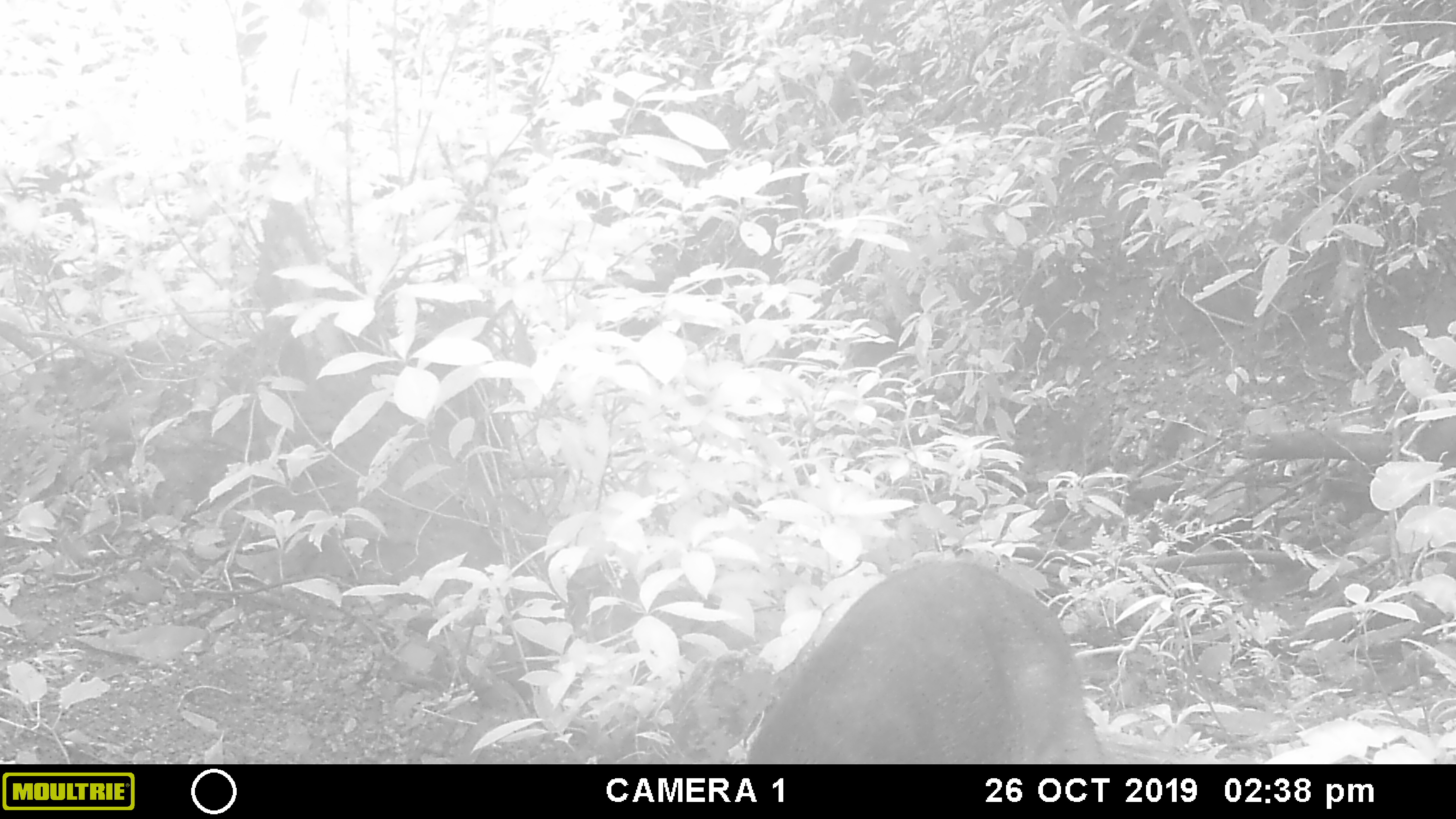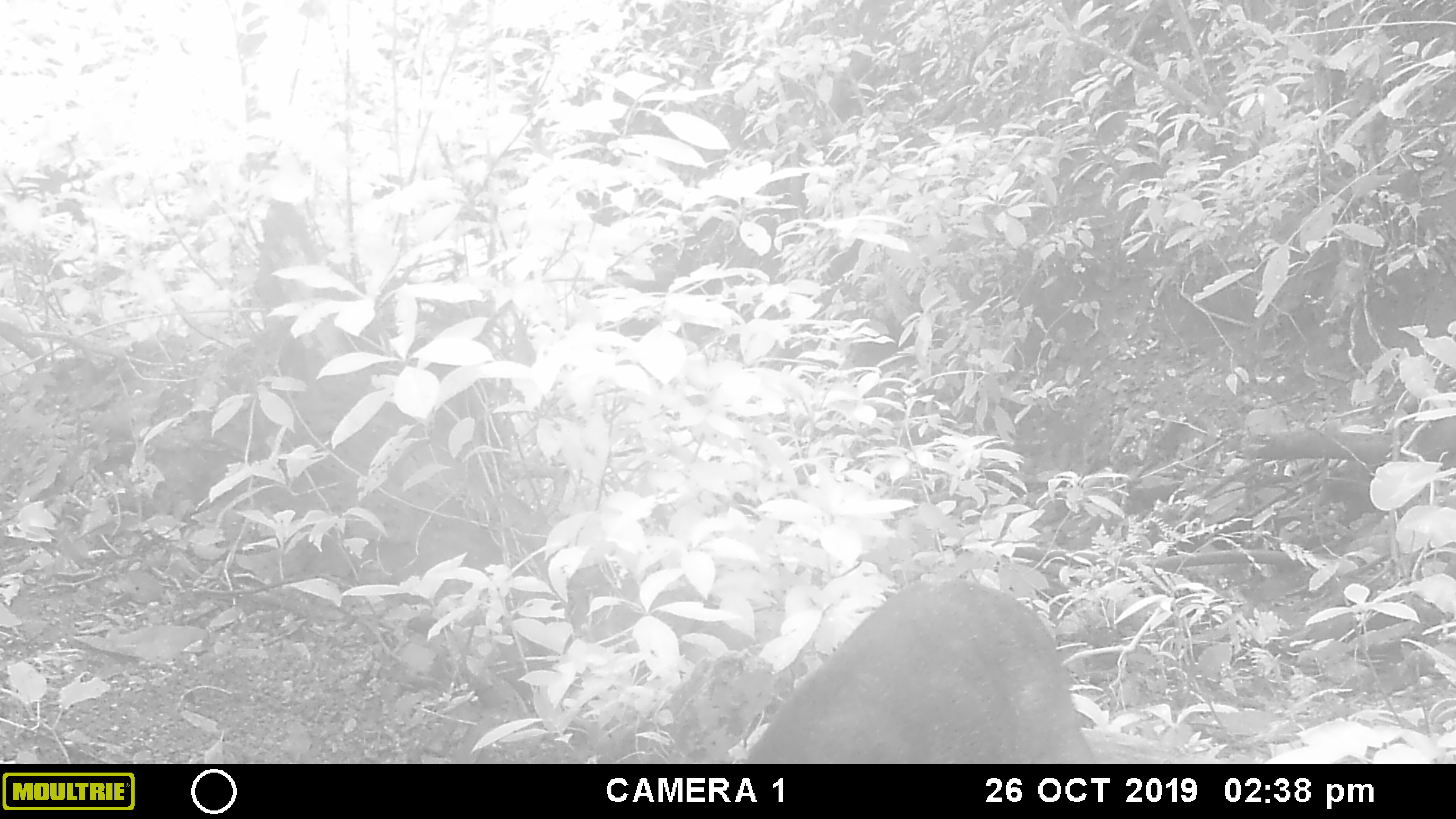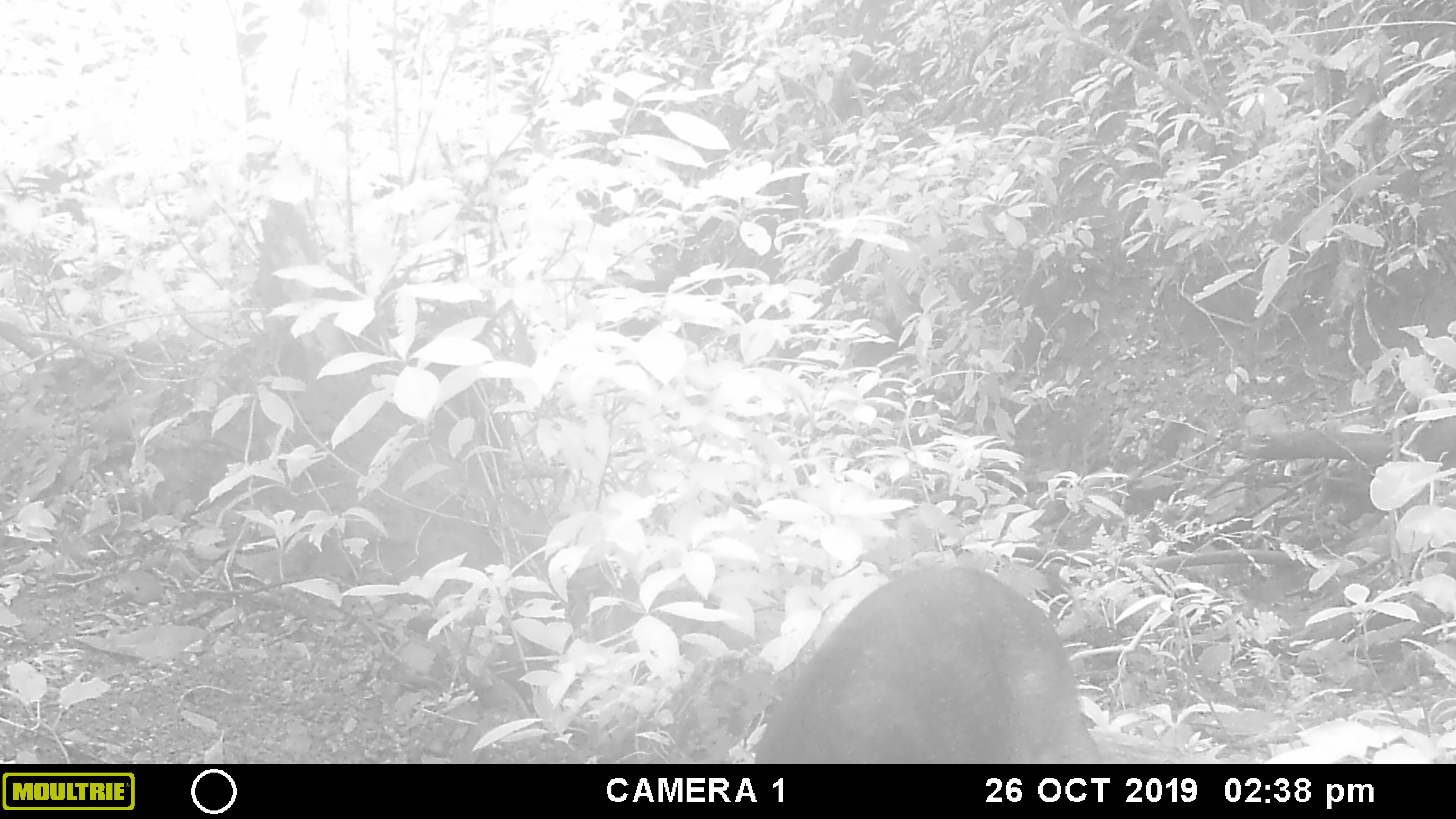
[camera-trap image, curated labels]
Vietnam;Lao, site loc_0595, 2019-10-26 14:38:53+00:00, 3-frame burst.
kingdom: Animalia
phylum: Chordata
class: Mammalia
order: Artiodactyla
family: Suidae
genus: Sus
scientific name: Sus scrofa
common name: eurasian wild pig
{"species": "eurasian wild pig (Sus scrofa)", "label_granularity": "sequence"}